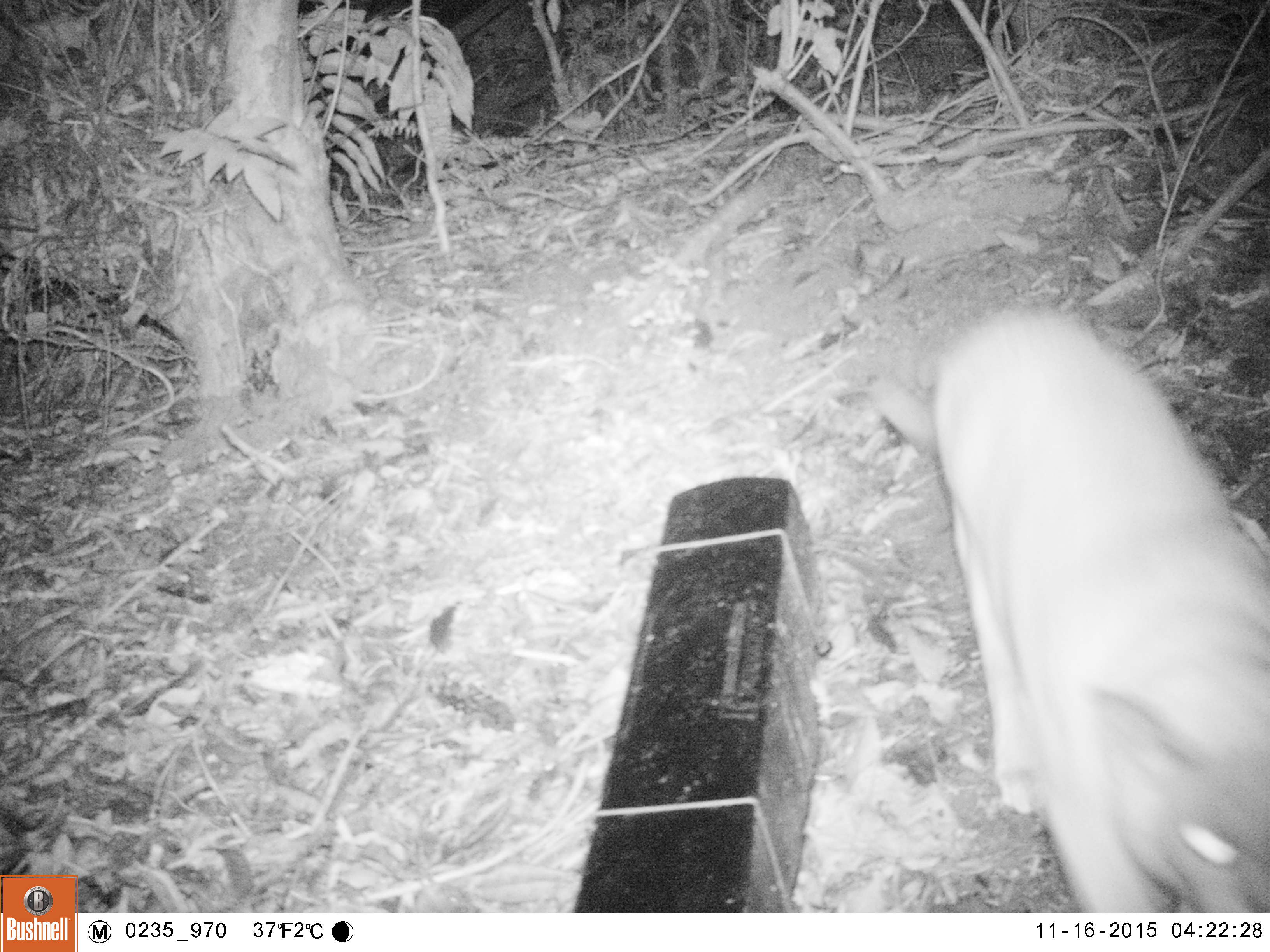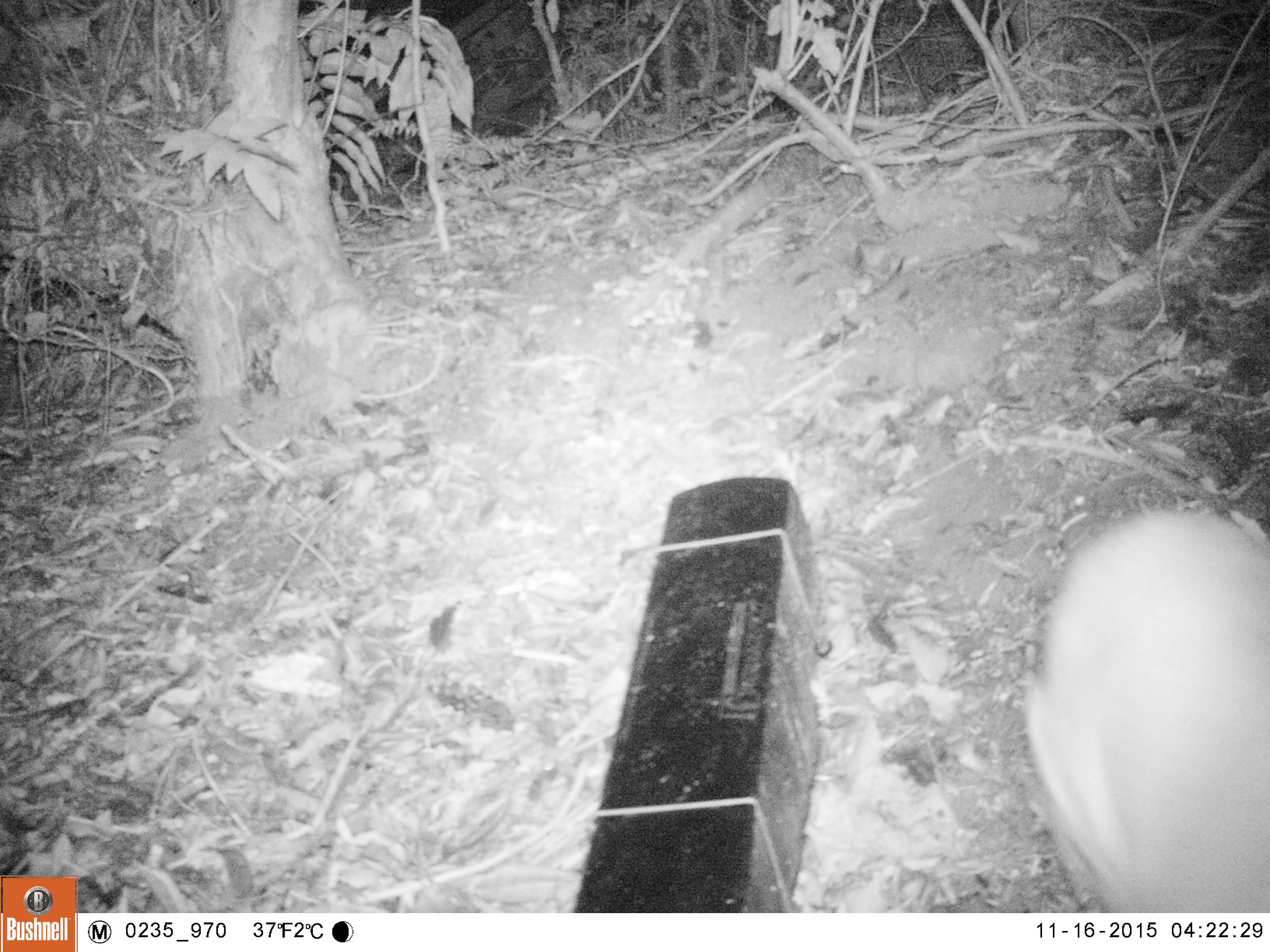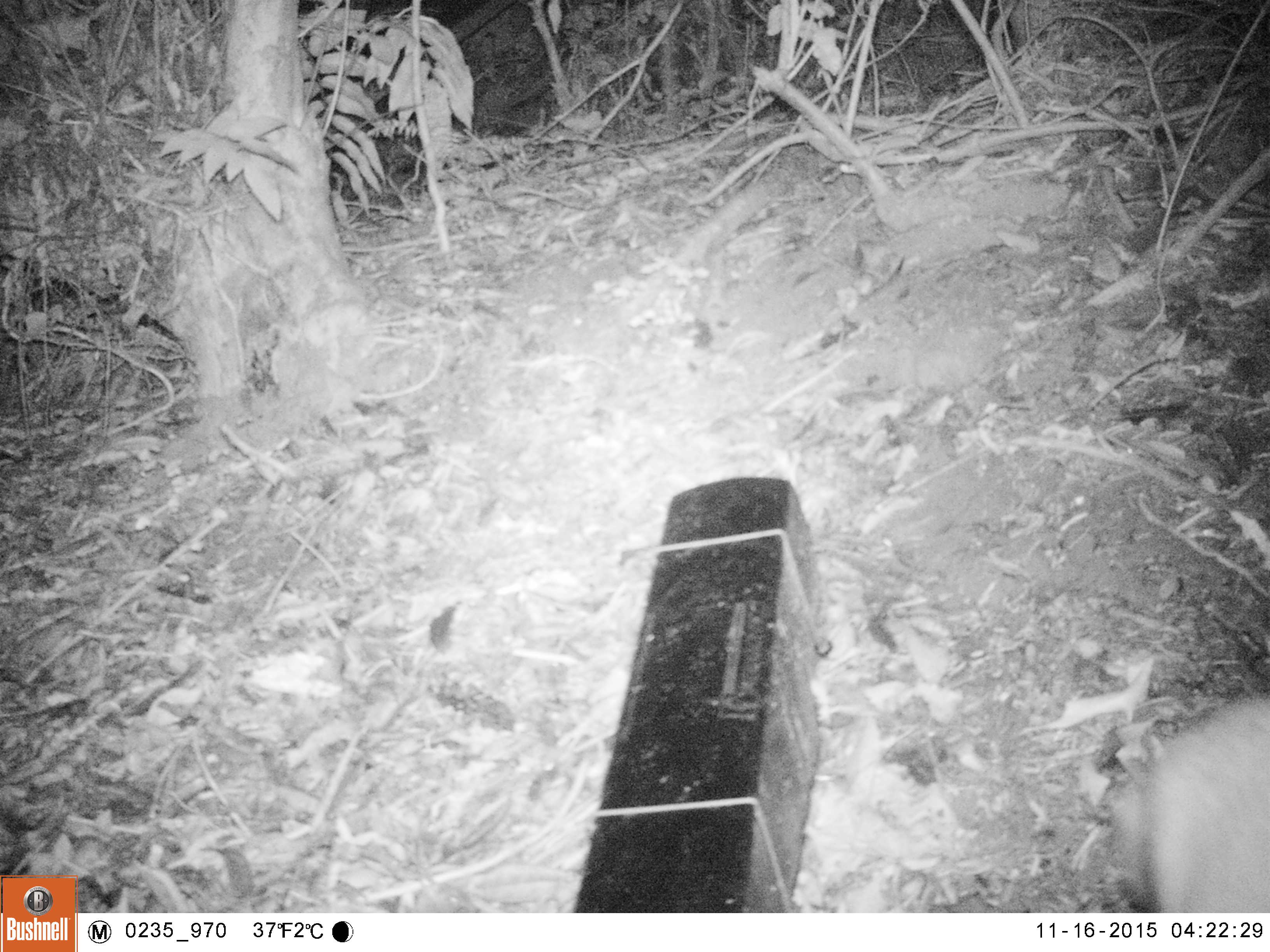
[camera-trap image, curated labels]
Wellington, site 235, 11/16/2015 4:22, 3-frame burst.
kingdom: Animalia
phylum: Chordata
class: Mammalia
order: Carnivora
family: Felidae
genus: Felis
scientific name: Felis catus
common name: cat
Cat (Felis catus).